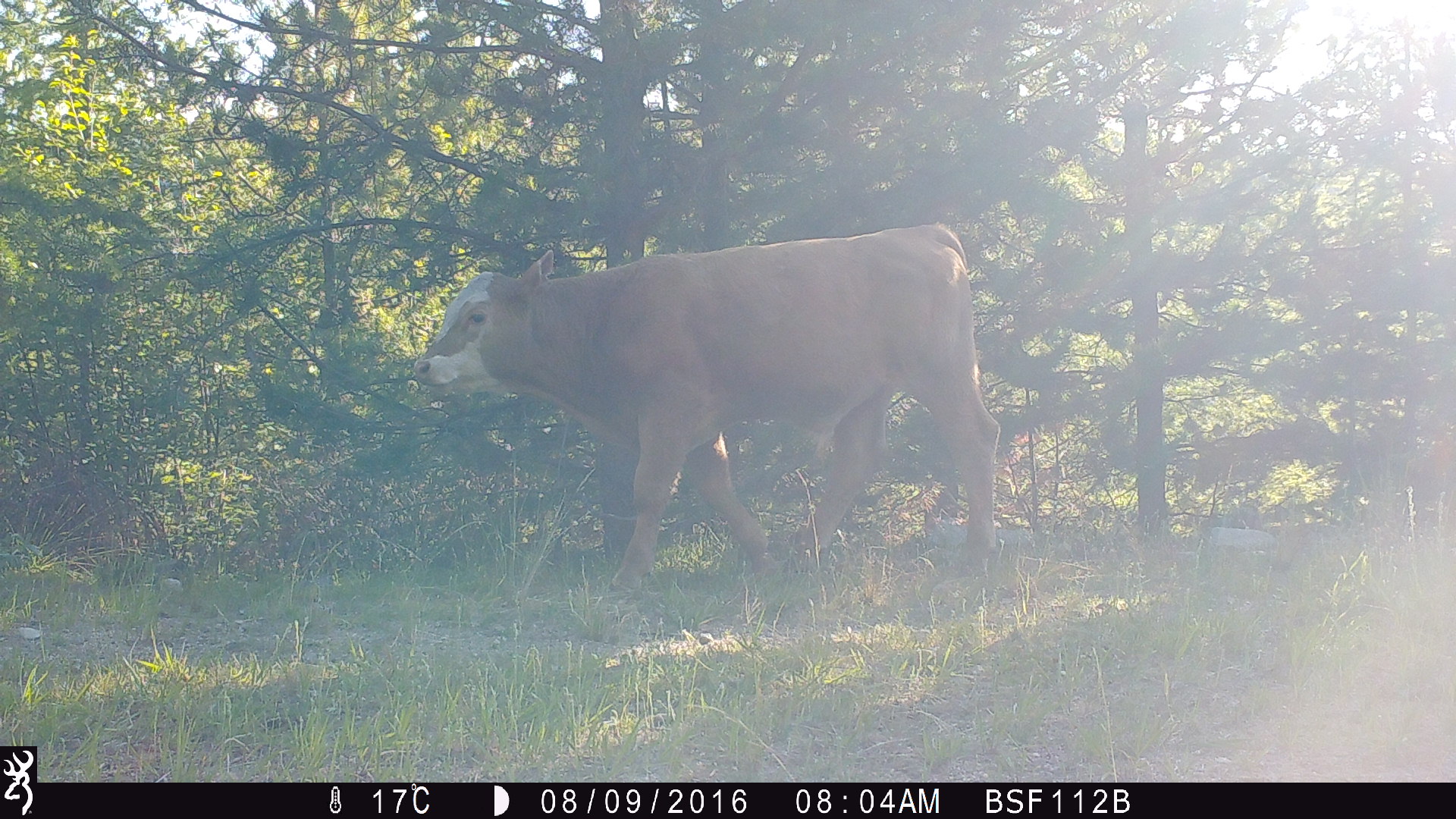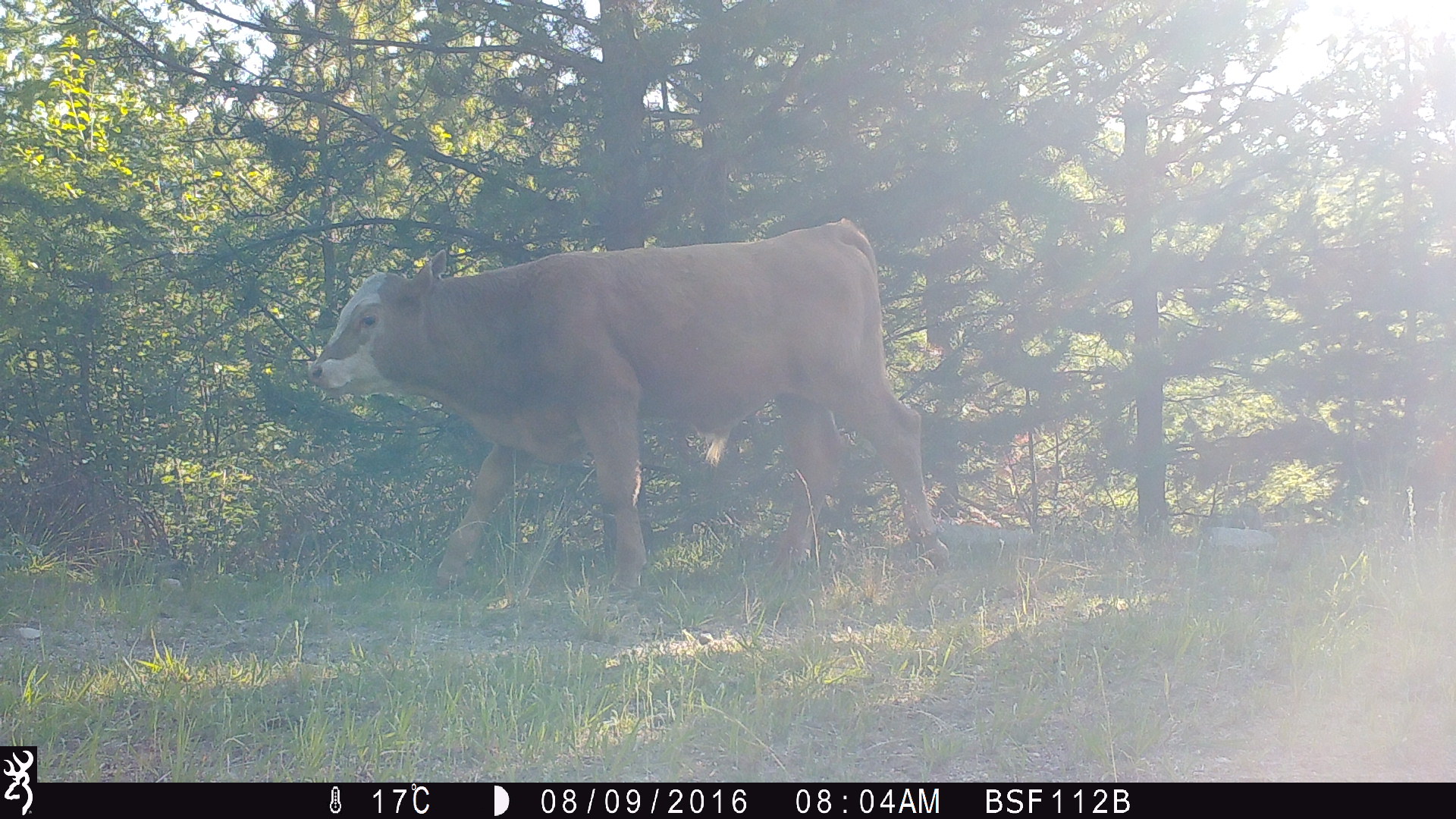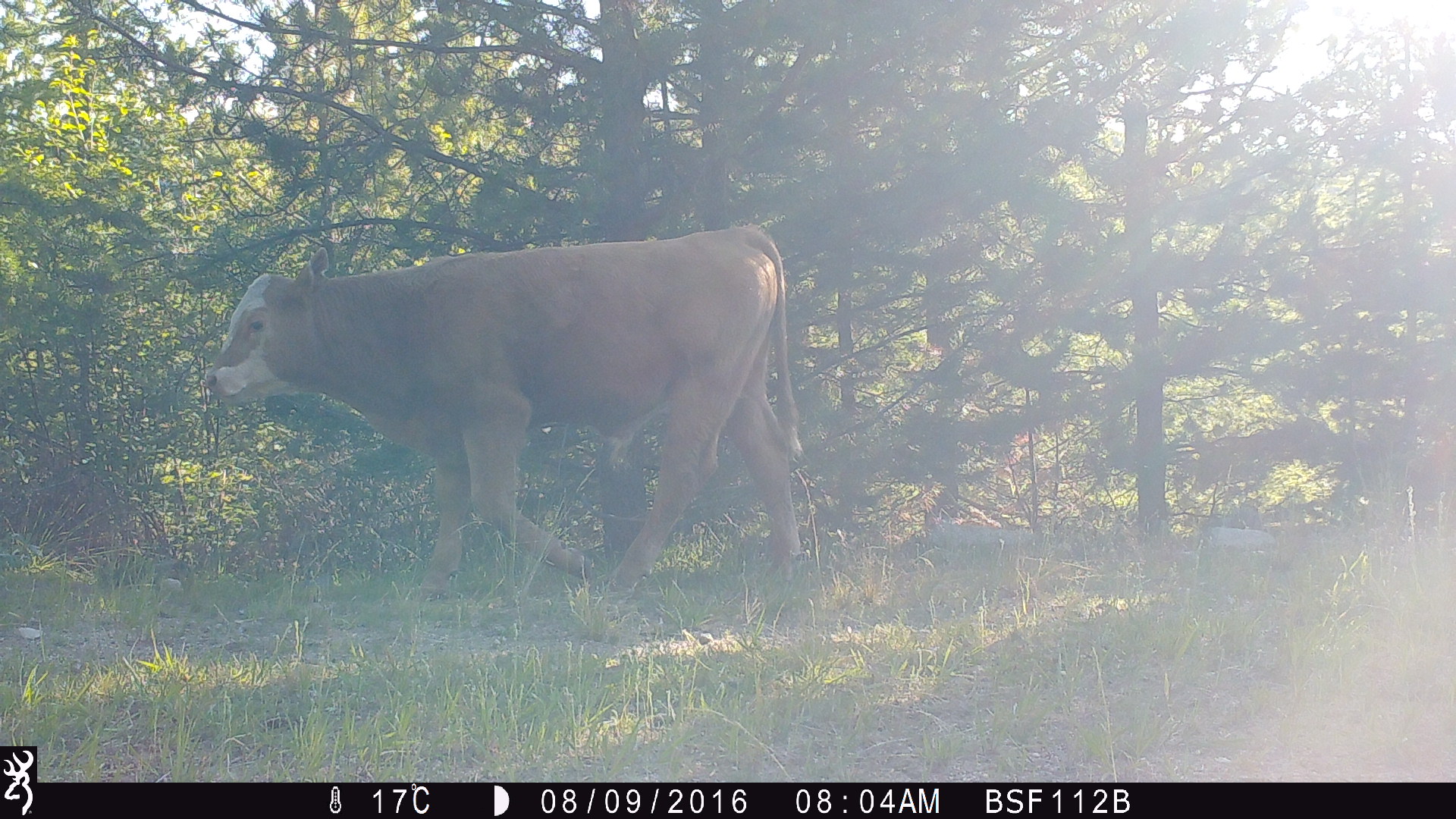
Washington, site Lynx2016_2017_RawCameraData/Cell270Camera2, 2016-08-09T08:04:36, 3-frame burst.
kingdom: Animalia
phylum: Chordata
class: Mammalia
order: Artiodactyla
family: Bovidae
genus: Bos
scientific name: Bos taurus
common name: domestic cattle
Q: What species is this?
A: Domestic cattle (Bos taurus).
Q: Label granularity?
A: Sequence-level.